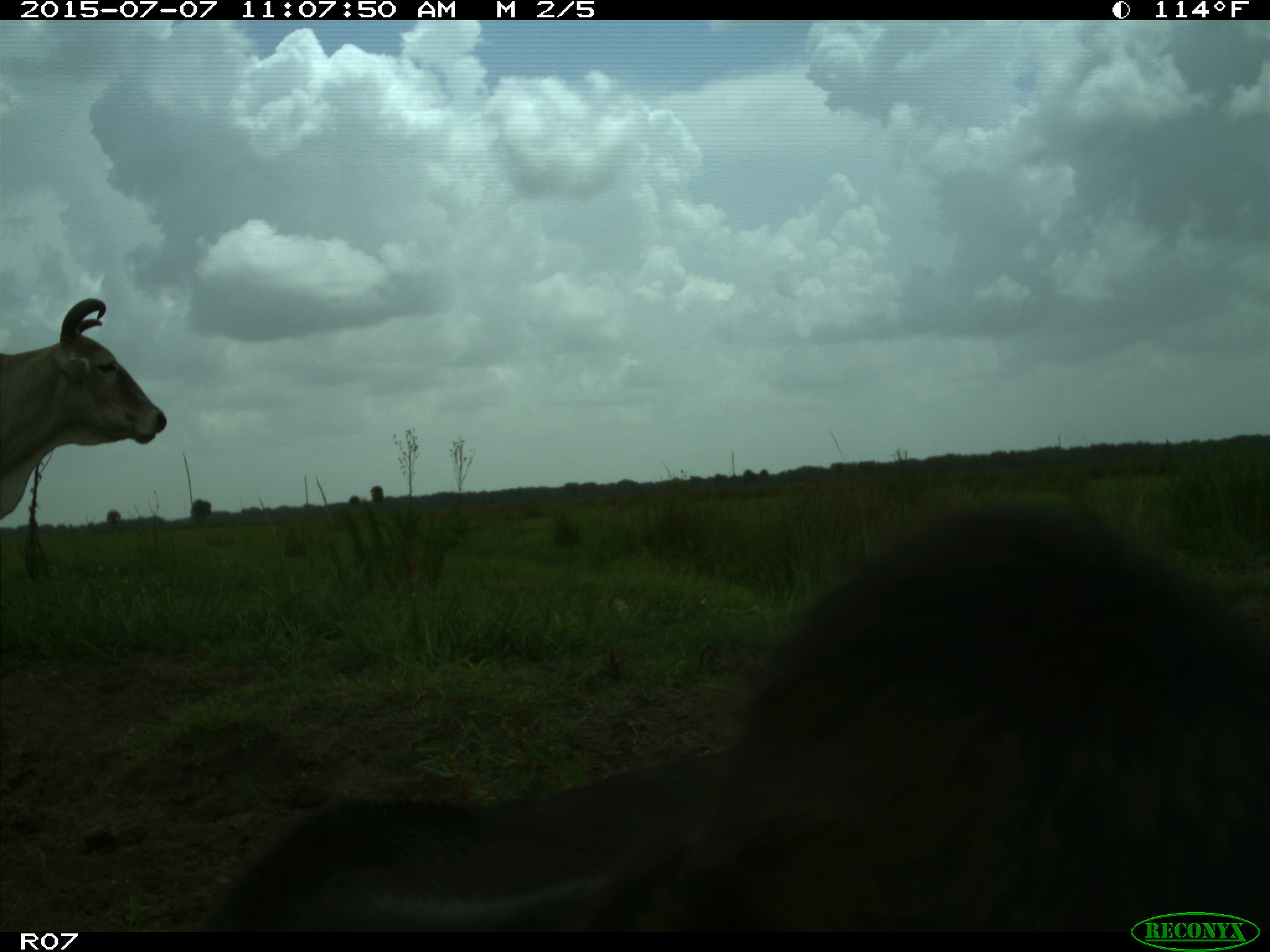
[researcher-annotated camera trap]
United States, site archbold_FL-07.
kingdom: Animalia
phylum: Chordata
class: Mammalia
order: Artiodactyla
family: Bovidae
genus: Bos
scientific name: Bos taurus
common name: domestic cow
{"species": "Bos taurus (domestic cow)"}